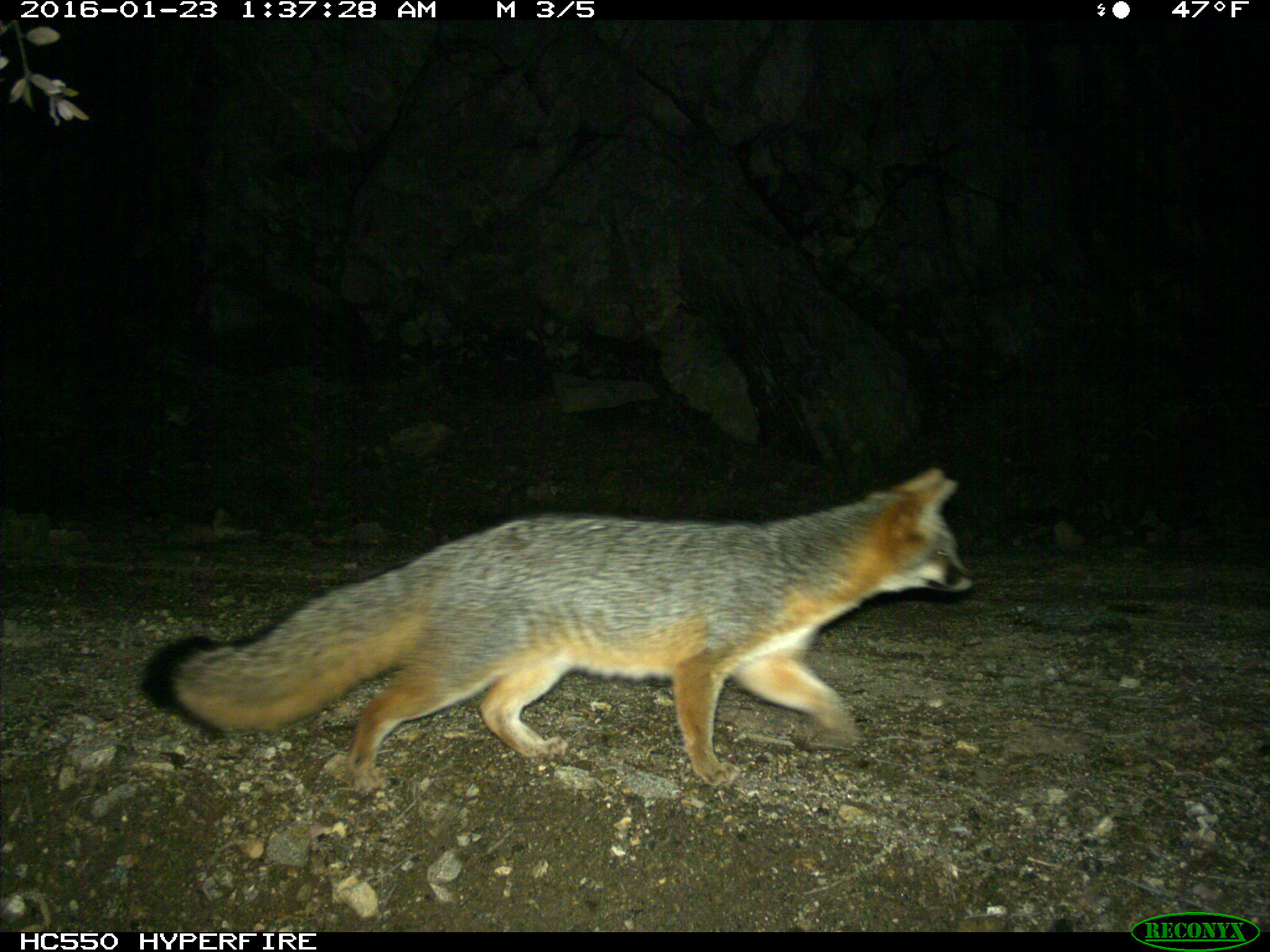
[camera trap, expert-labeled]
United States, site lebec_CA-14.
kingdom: Animalia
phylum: Chordata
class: Mammalia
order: Carnivora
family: Canidae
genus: Urocyon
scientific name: Urocyon cinereoargenteus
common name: gray fox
Urocyon cinereoargenteus (gray fox).